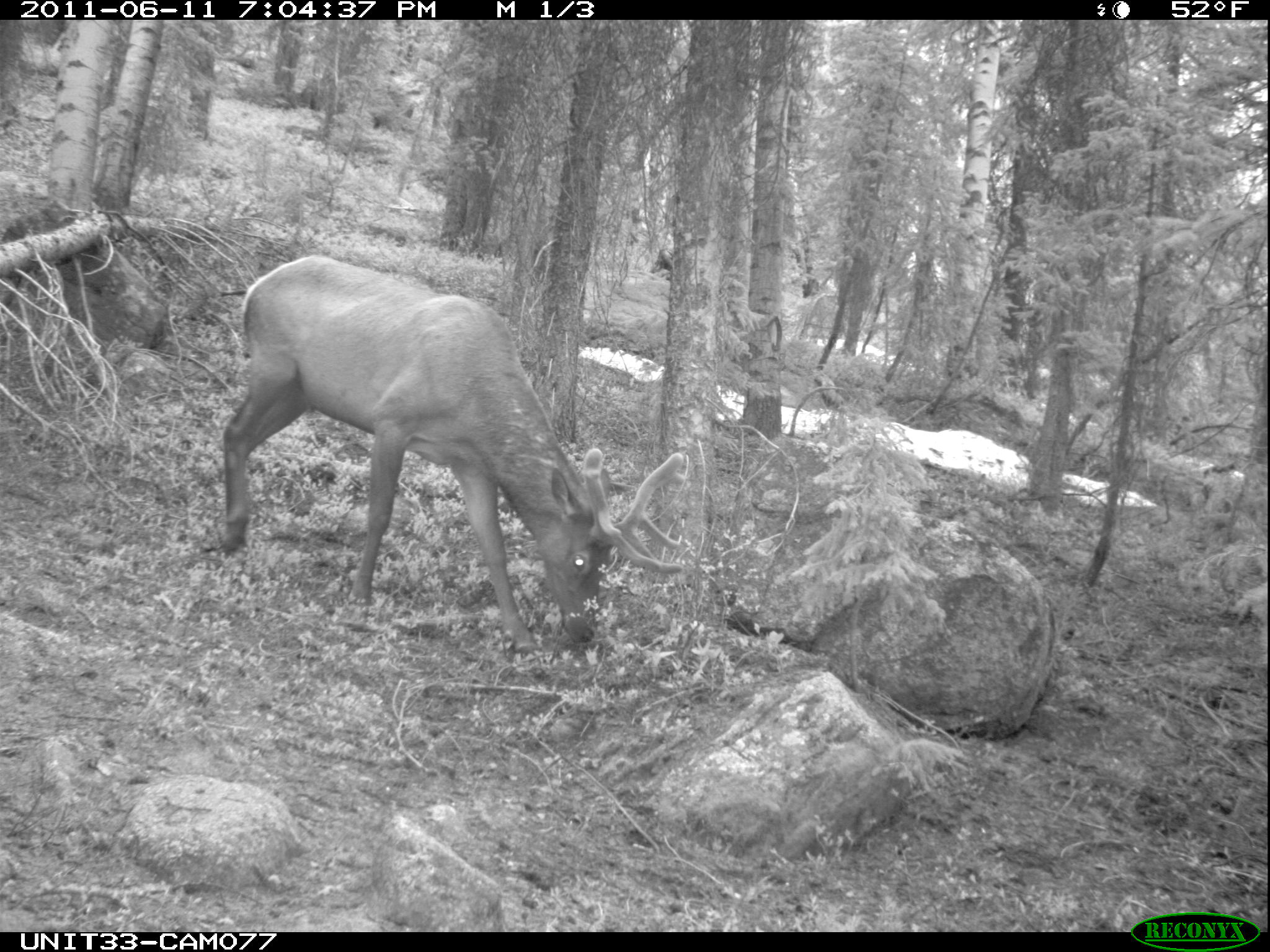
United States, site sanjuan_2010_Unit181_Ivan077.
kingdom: Animalia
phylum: Chordata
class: Mammalia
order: Artiodactyla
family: Cervidae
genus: Cervus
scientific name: Cervus elaphus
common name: red deer